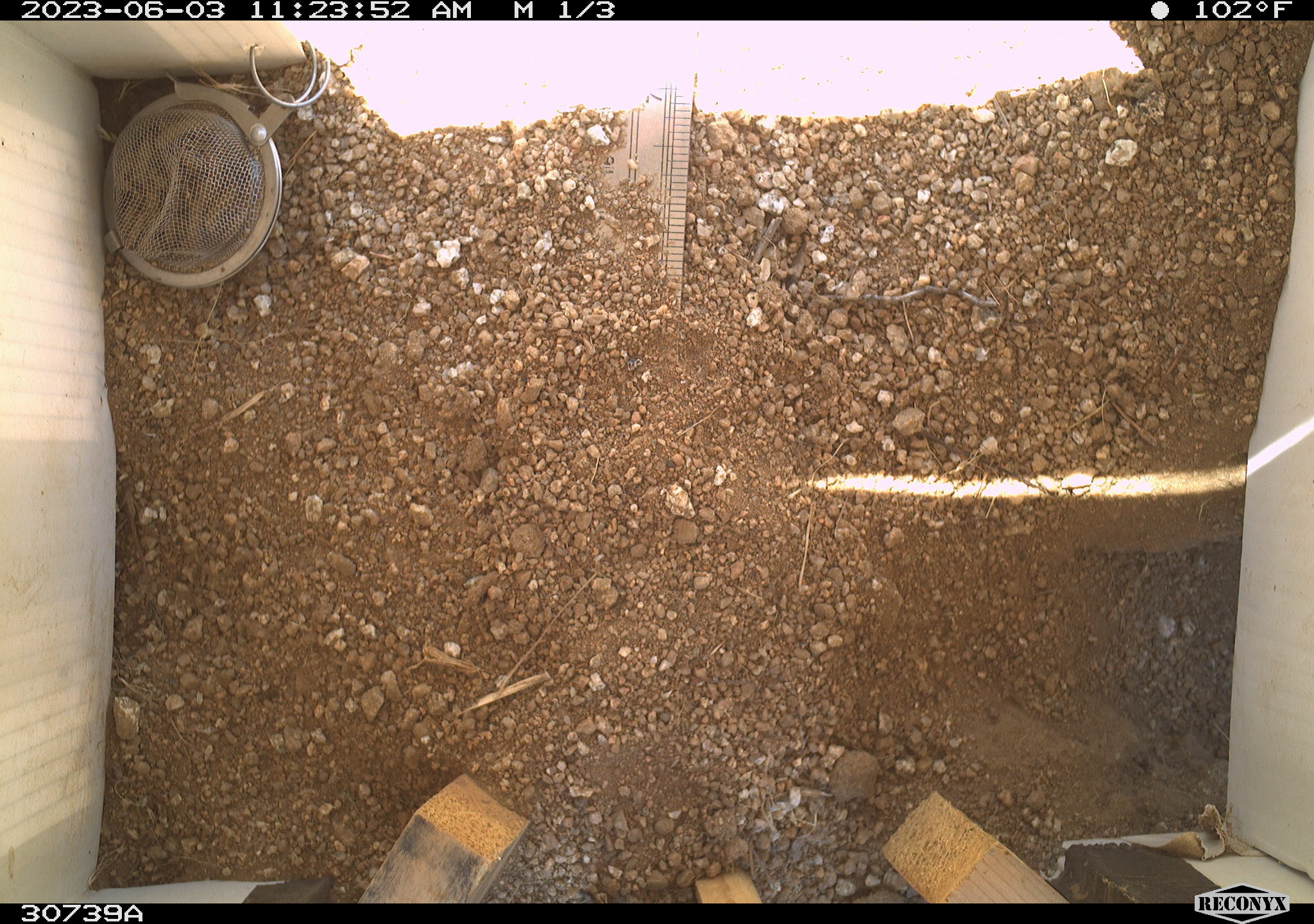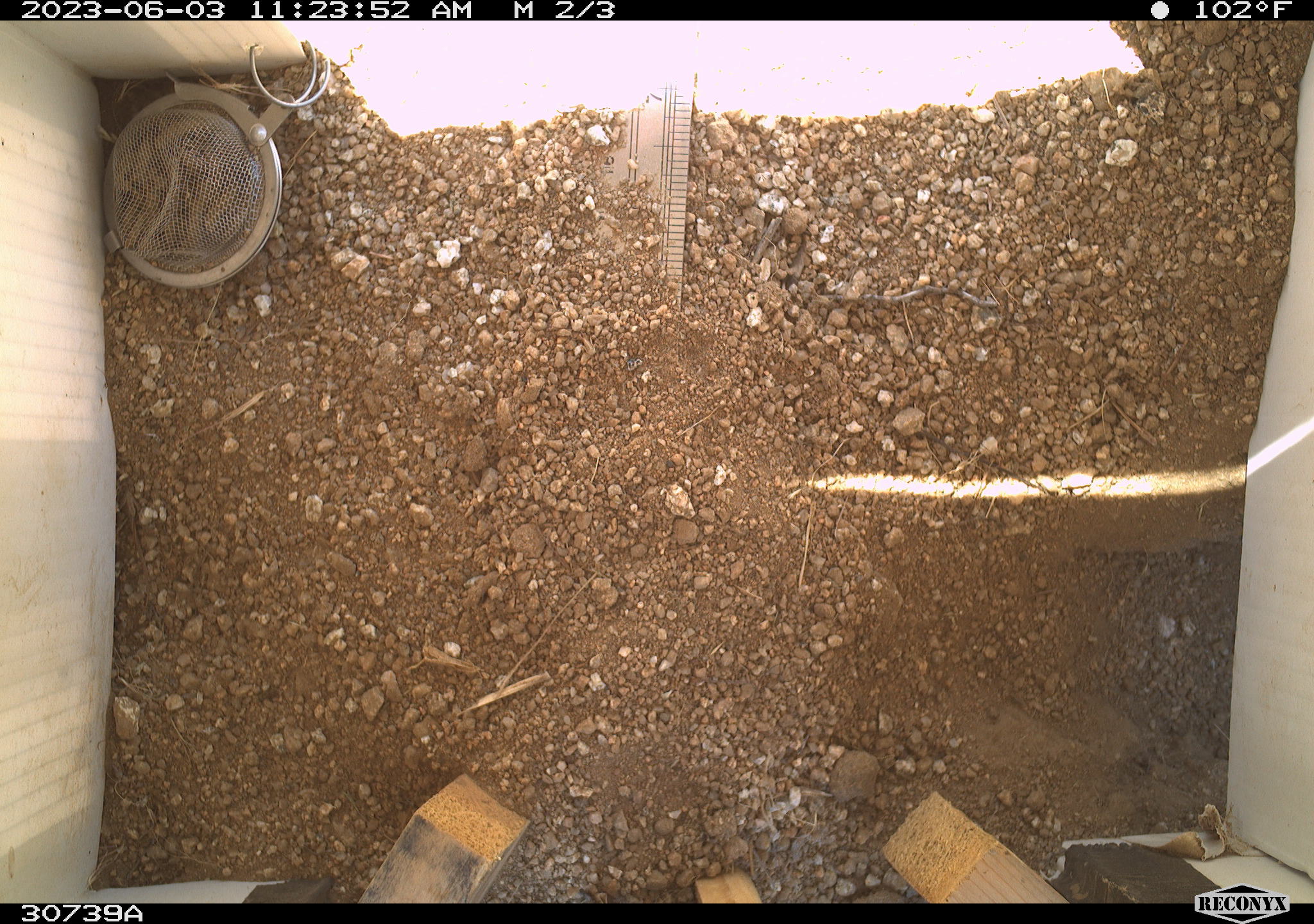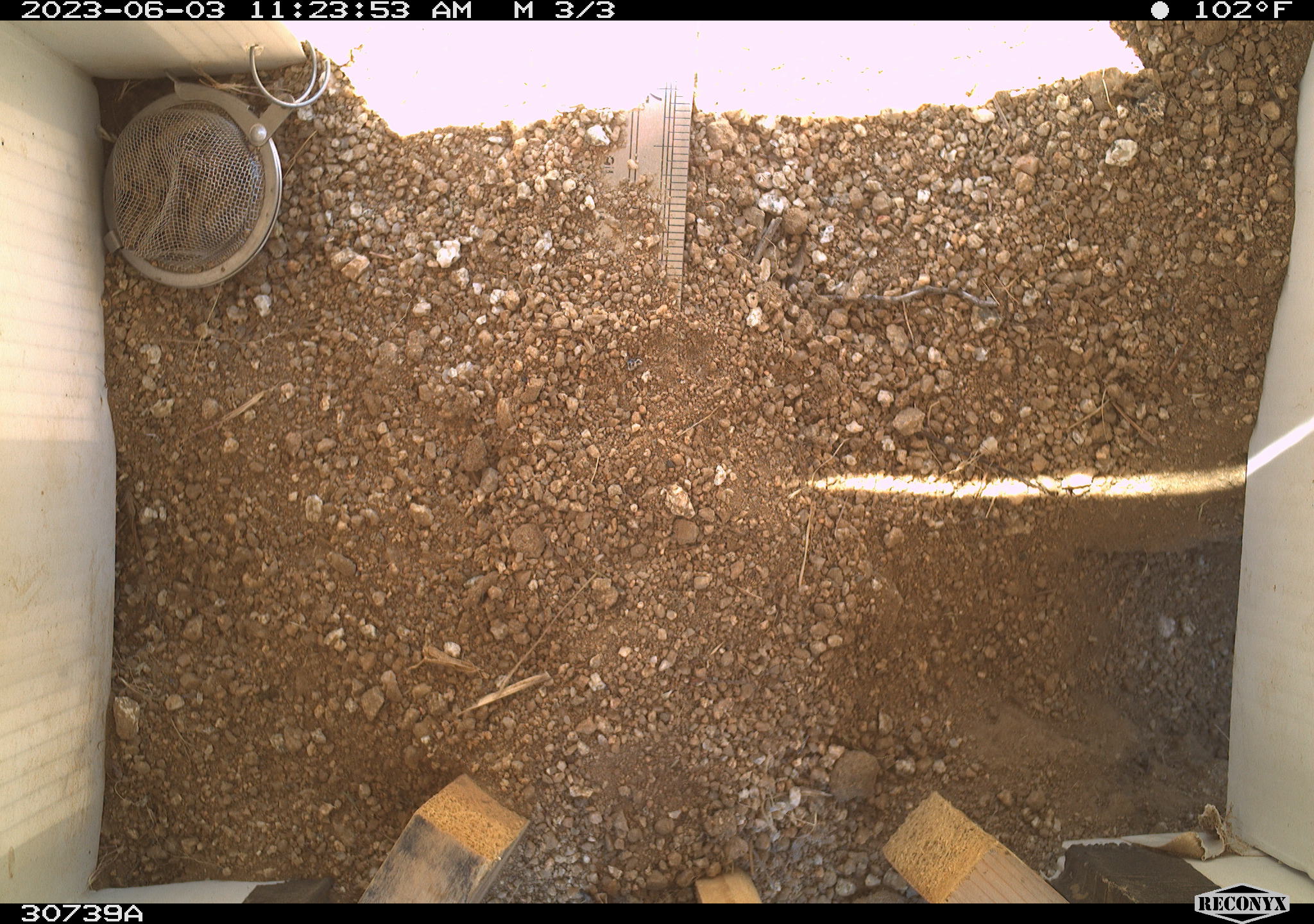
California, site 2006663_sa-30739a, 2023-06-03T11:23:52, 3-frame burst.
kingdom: Animalia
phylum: Chordata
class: Mammalia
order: Rodentia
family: Sciuridae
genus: Ammospermophilus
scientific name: Ammospermophilus leucurus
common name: white-tailed antelope squirrel